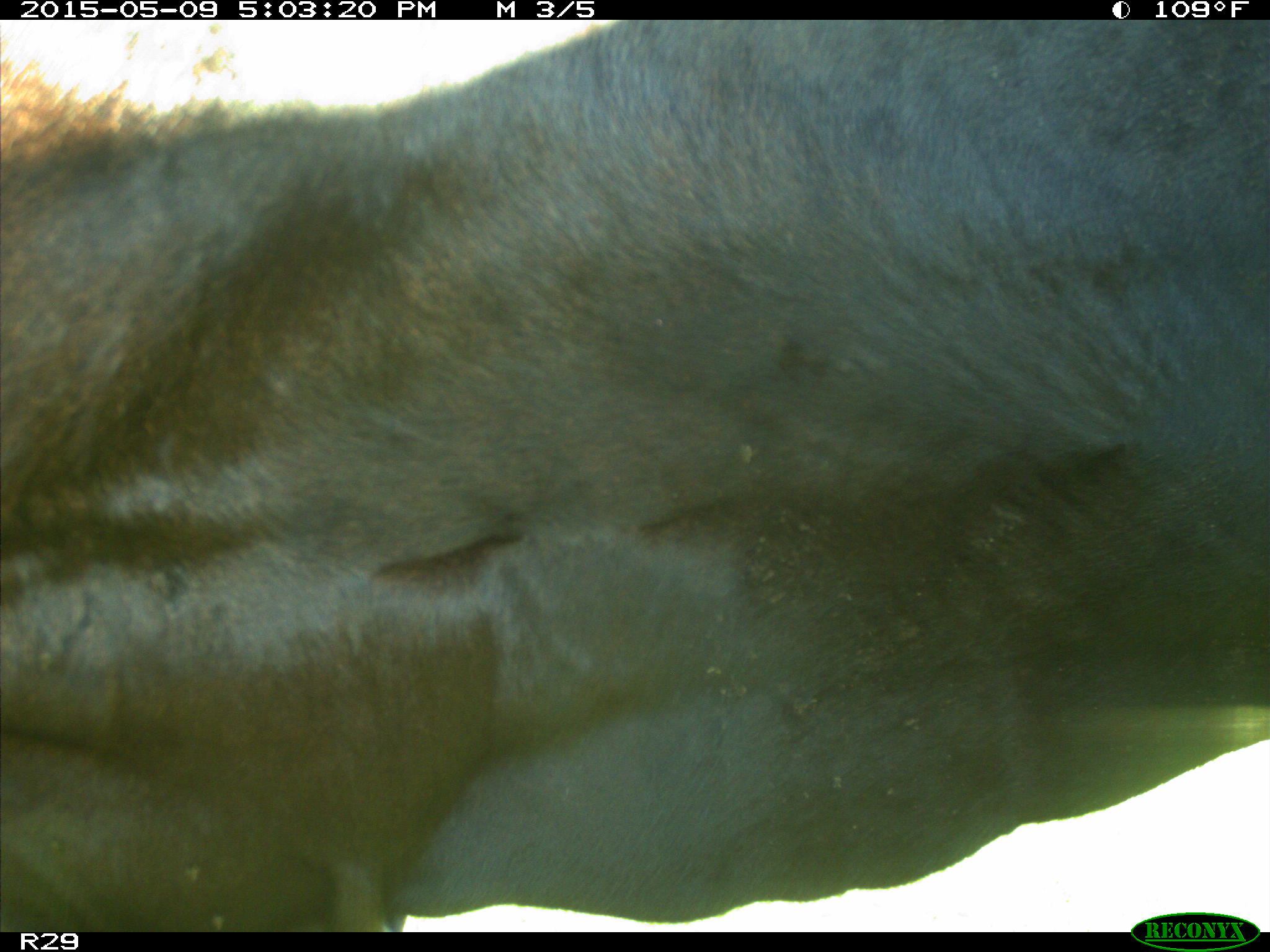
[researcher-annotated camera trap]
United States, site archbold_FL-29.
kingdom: Animalia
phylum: Chordata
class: Mammalia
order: Artiodactyla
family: Bovidae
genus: Bos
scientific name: Bos taurus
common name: domestic cow